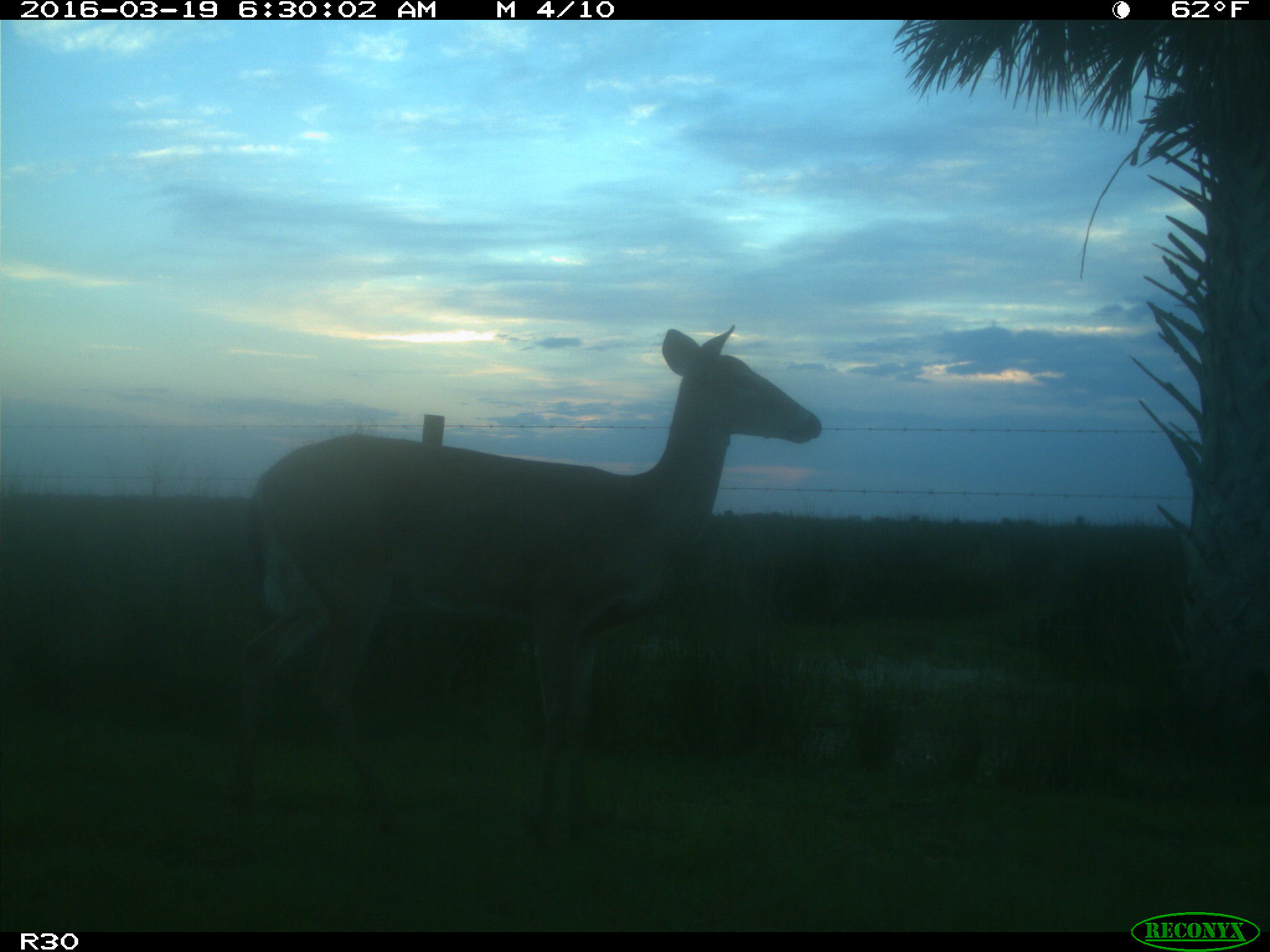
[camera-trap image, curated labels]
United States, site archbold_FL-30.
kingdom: Animalia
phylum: Chordata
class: Mammalia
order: Artiodactyla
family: Cervidae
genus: Odocoileus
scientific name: Odocoileus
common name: deer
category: unidentified deer